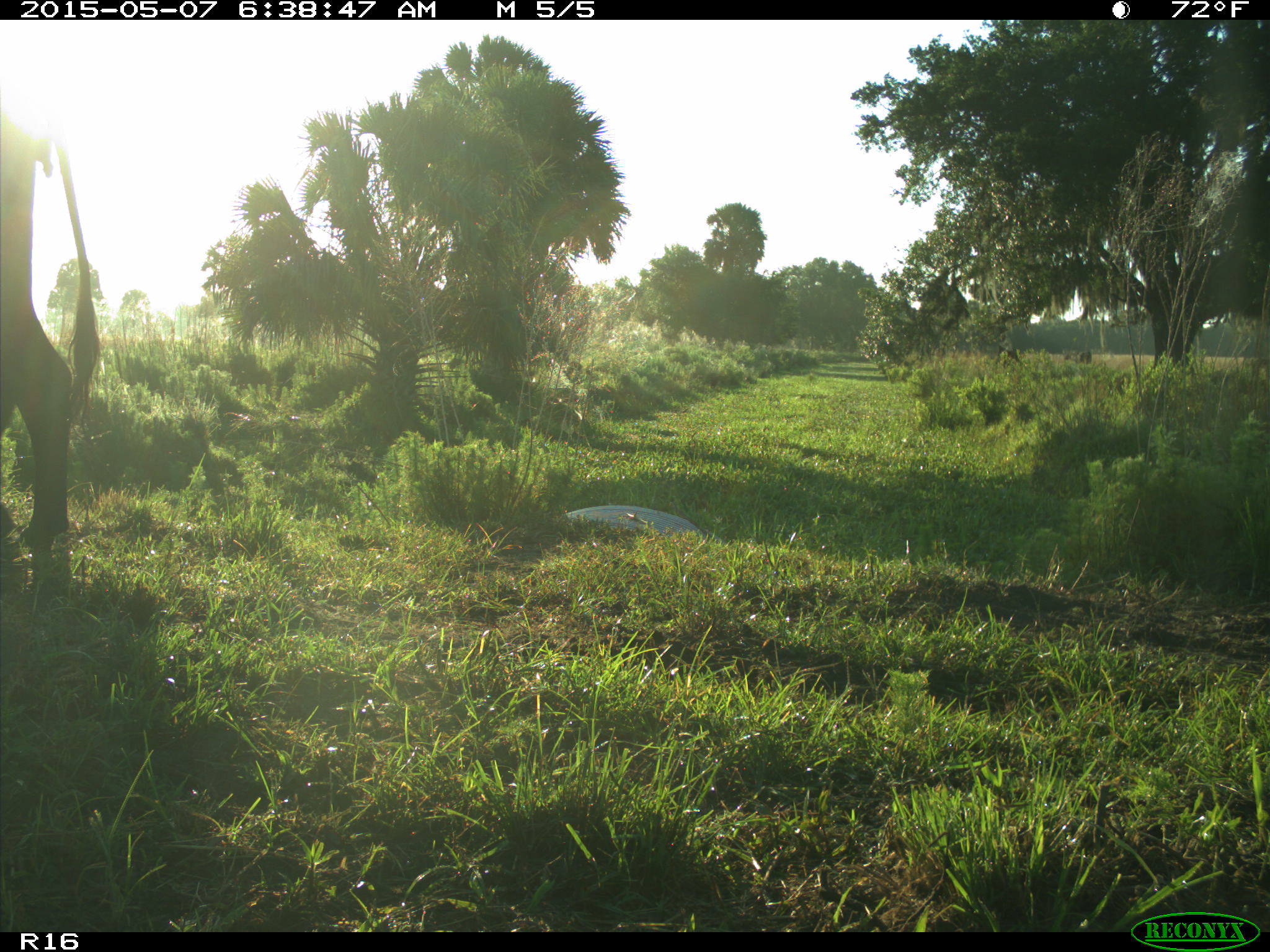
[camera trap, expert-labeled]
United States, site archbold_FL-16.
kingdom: Animalia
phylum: Chordata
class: Mammalia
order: Artiodactyla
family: Bovidae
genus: Bos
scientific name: Bos taurus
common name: domestic cow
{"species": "Bos taurus (domestic cow)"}